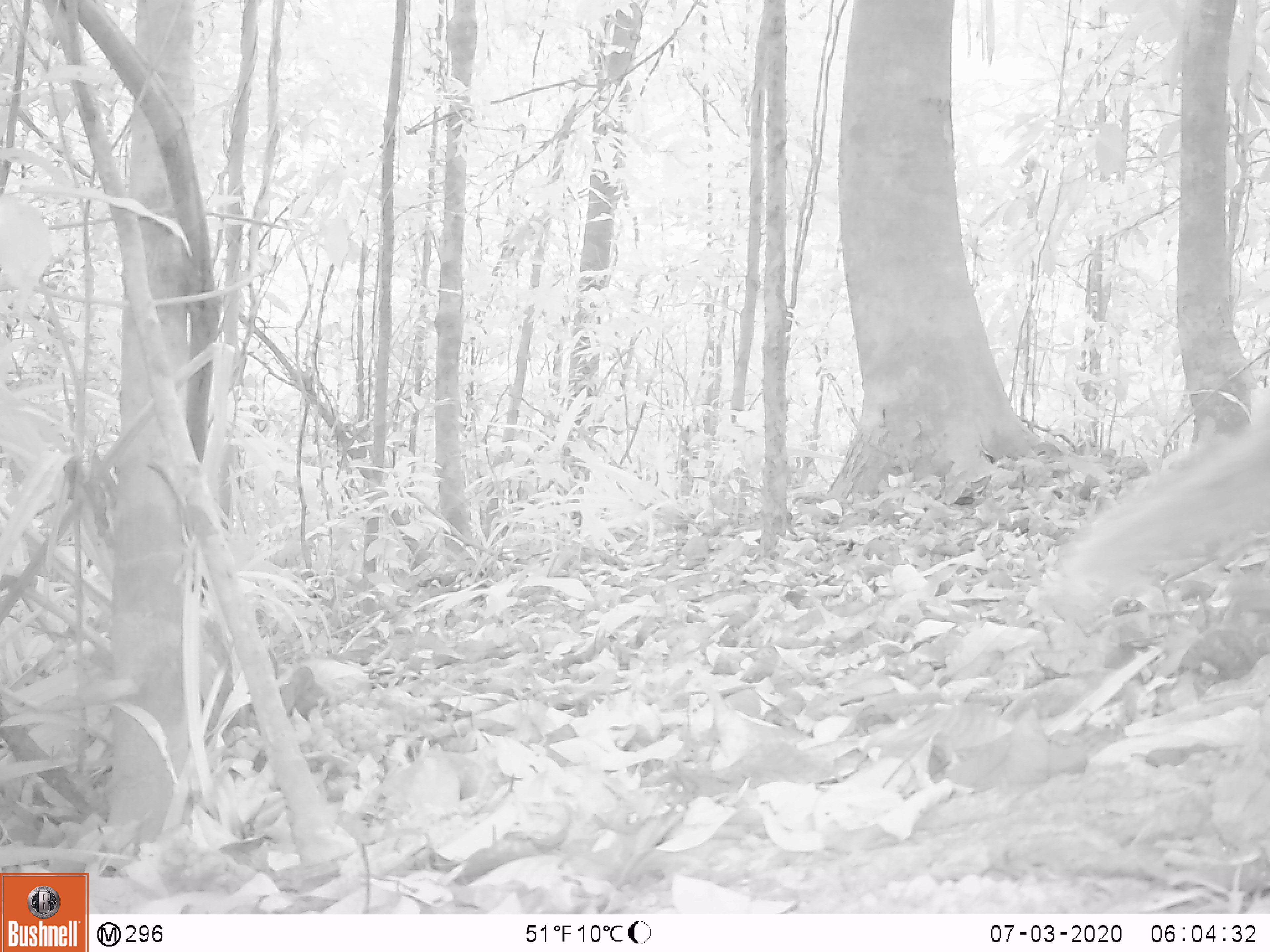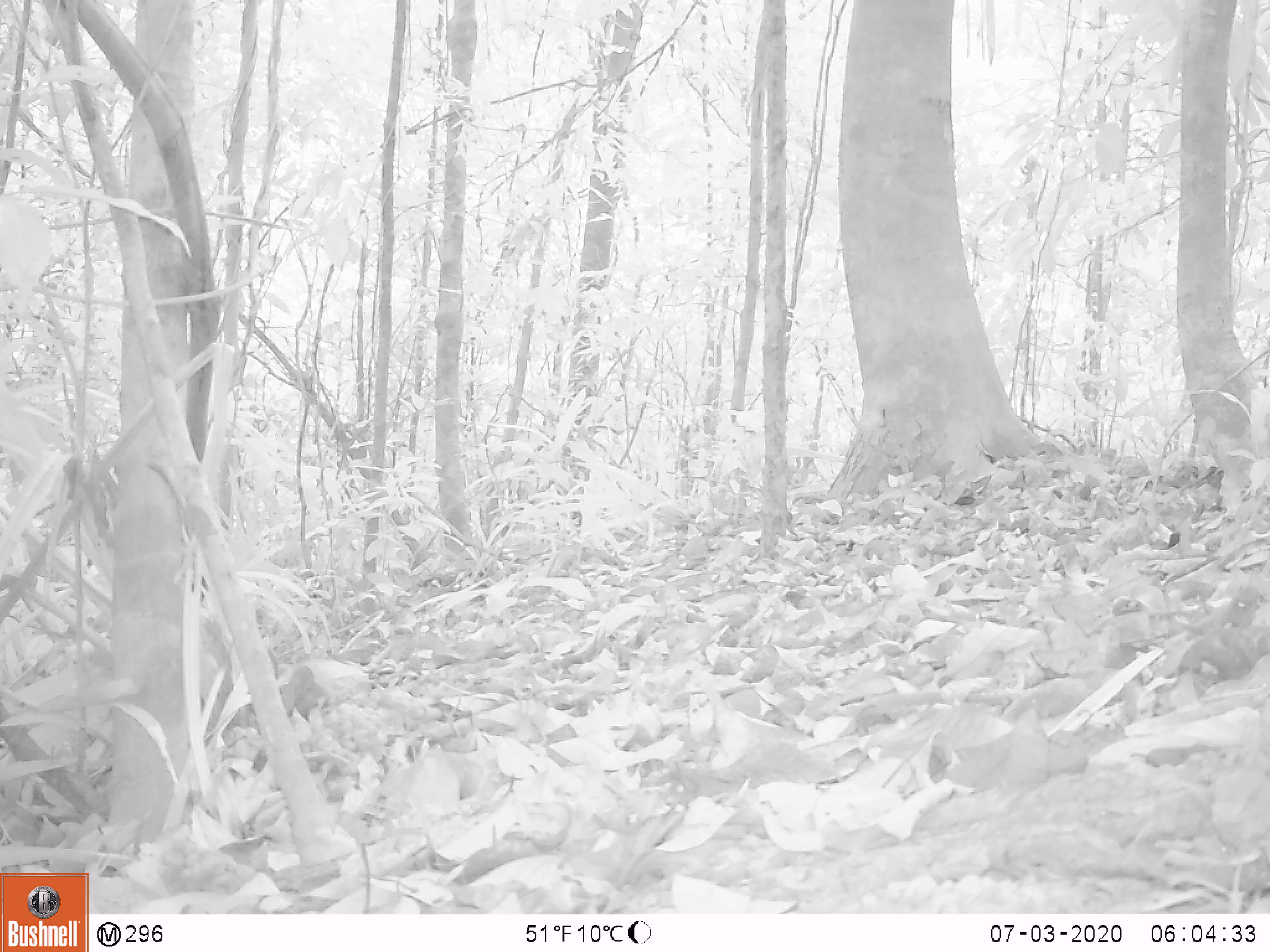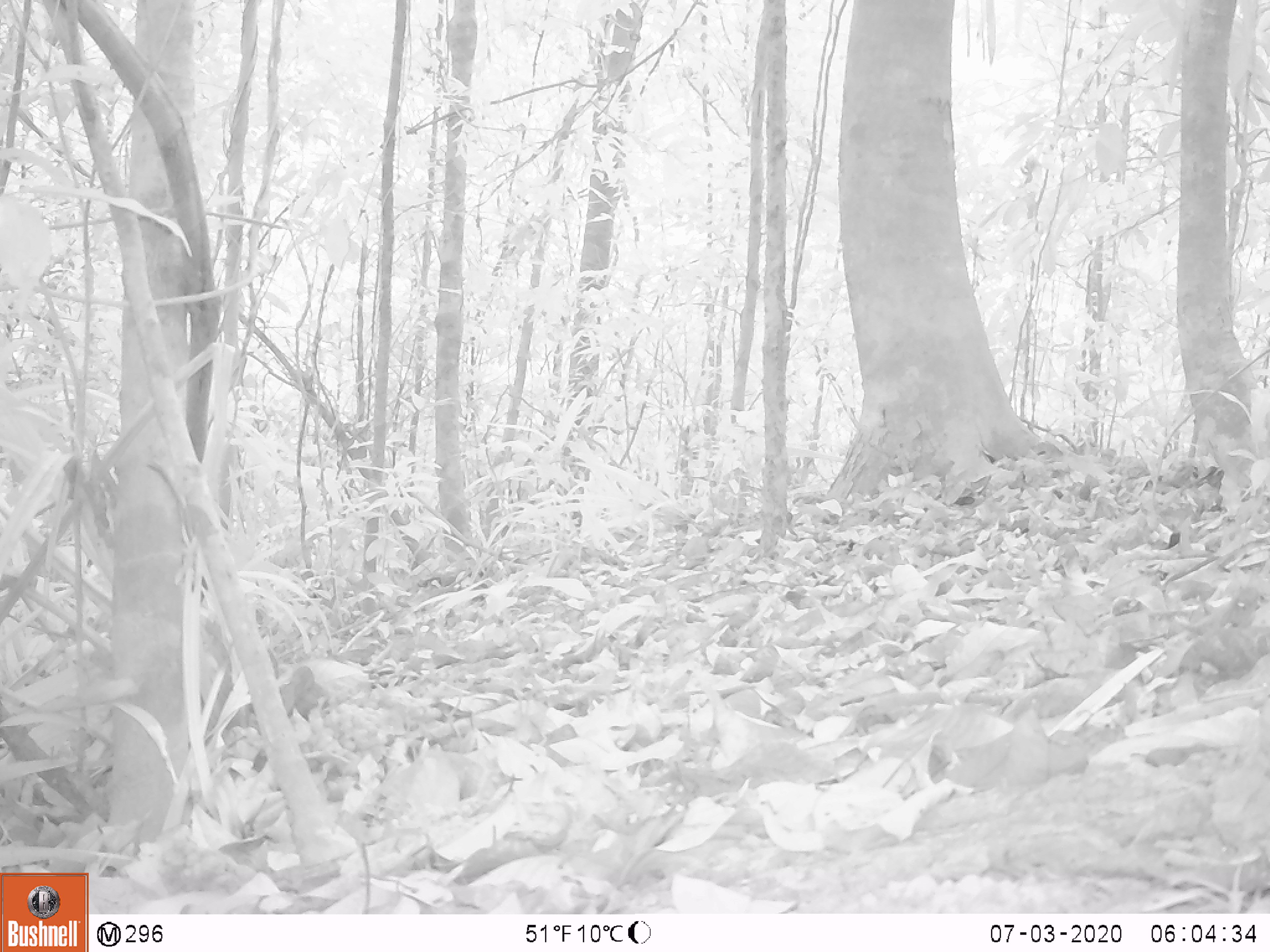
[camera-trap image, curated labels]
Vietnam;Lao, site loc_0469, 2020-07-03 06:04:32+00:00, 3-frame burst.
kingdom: Animalia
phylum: Chordata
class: Mammalia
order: Carnivora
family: Herpestidae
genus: Urva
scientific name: Urva urva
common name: crab-eating mongoose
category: crab eating mongoose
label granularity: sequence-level